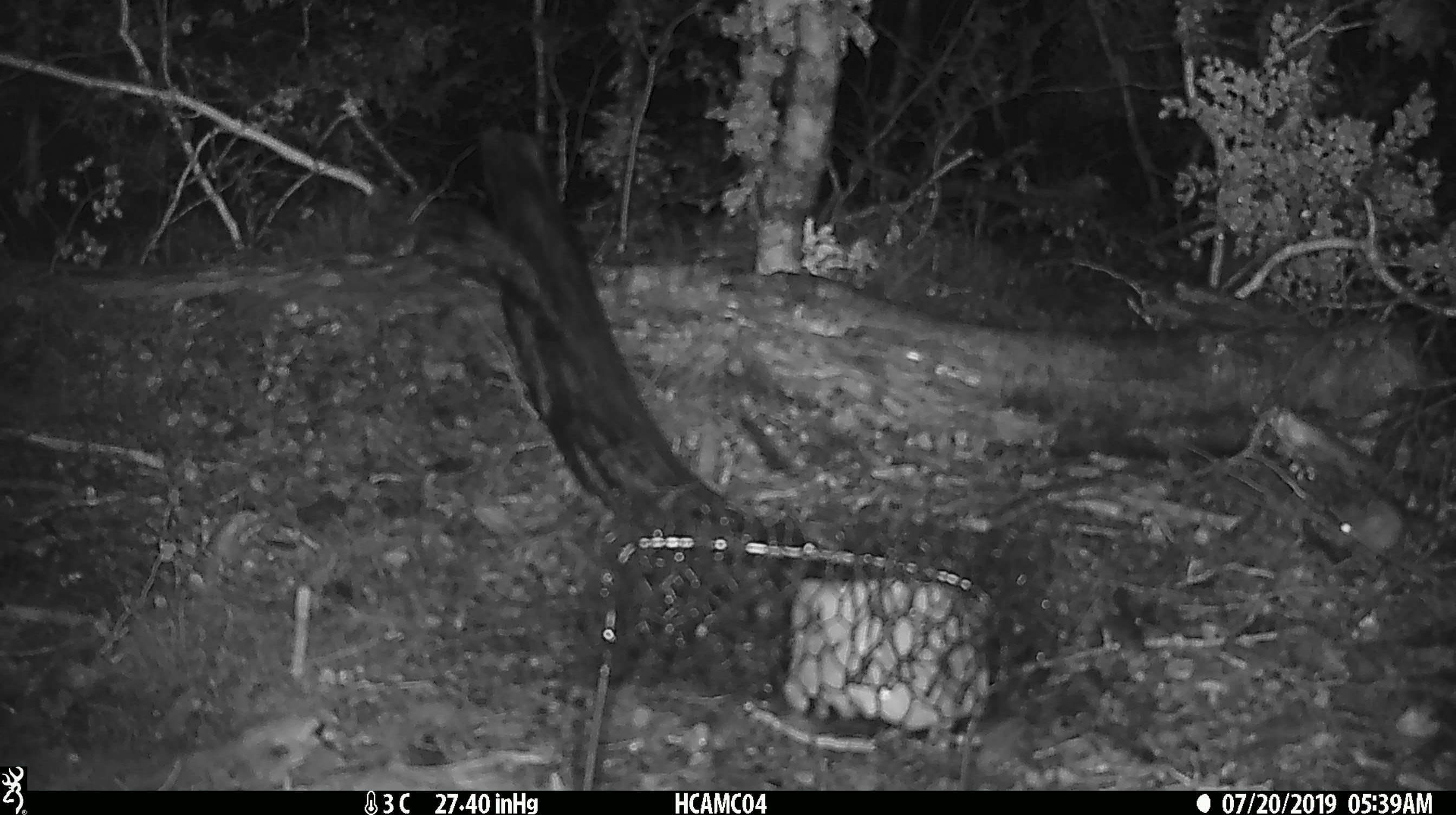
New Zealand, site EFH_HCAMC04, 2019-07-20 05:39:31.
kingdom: Animalia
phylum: Chordata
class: Mammalia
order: Rodentia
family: Muridae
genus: Mus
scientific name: Mus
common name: mouse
Mouse (Mus).